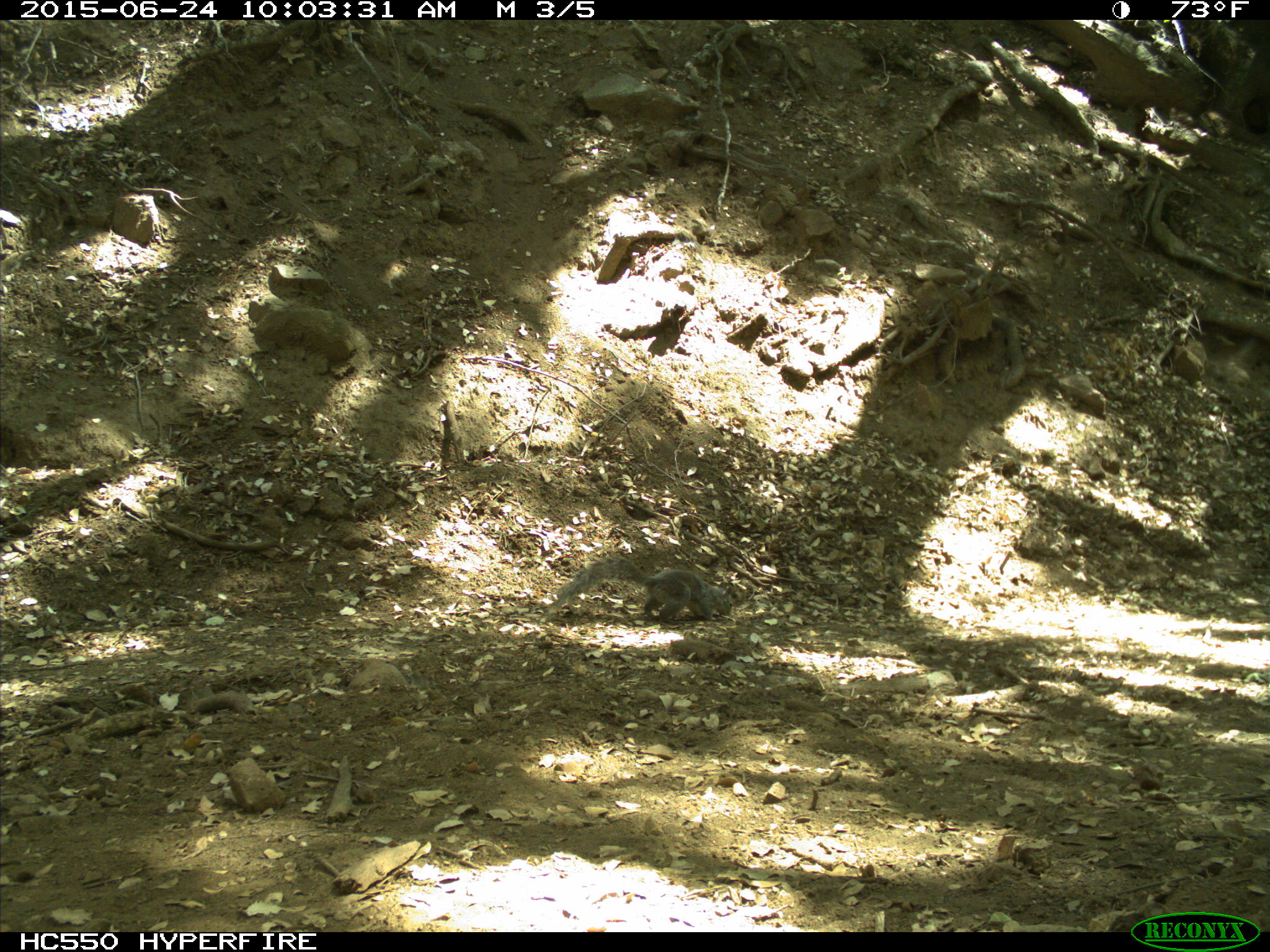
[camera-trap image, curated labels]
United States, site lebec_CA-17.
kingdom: Animalia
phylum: Chordata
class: Mammalia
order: Rodentia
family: Sciuridae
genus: Sciurus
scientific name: Sciurus carolinensis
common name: eastern gray squirrel